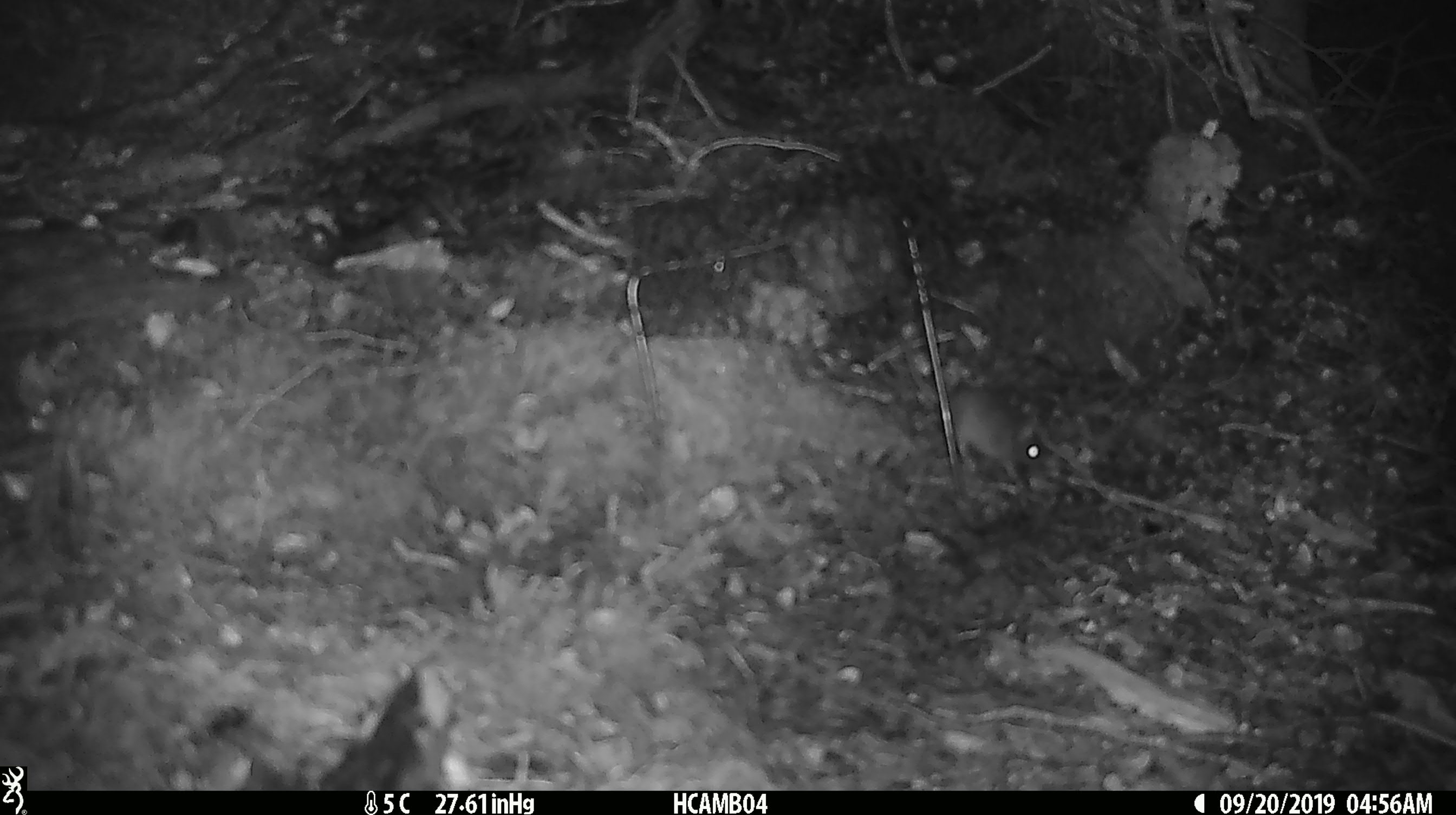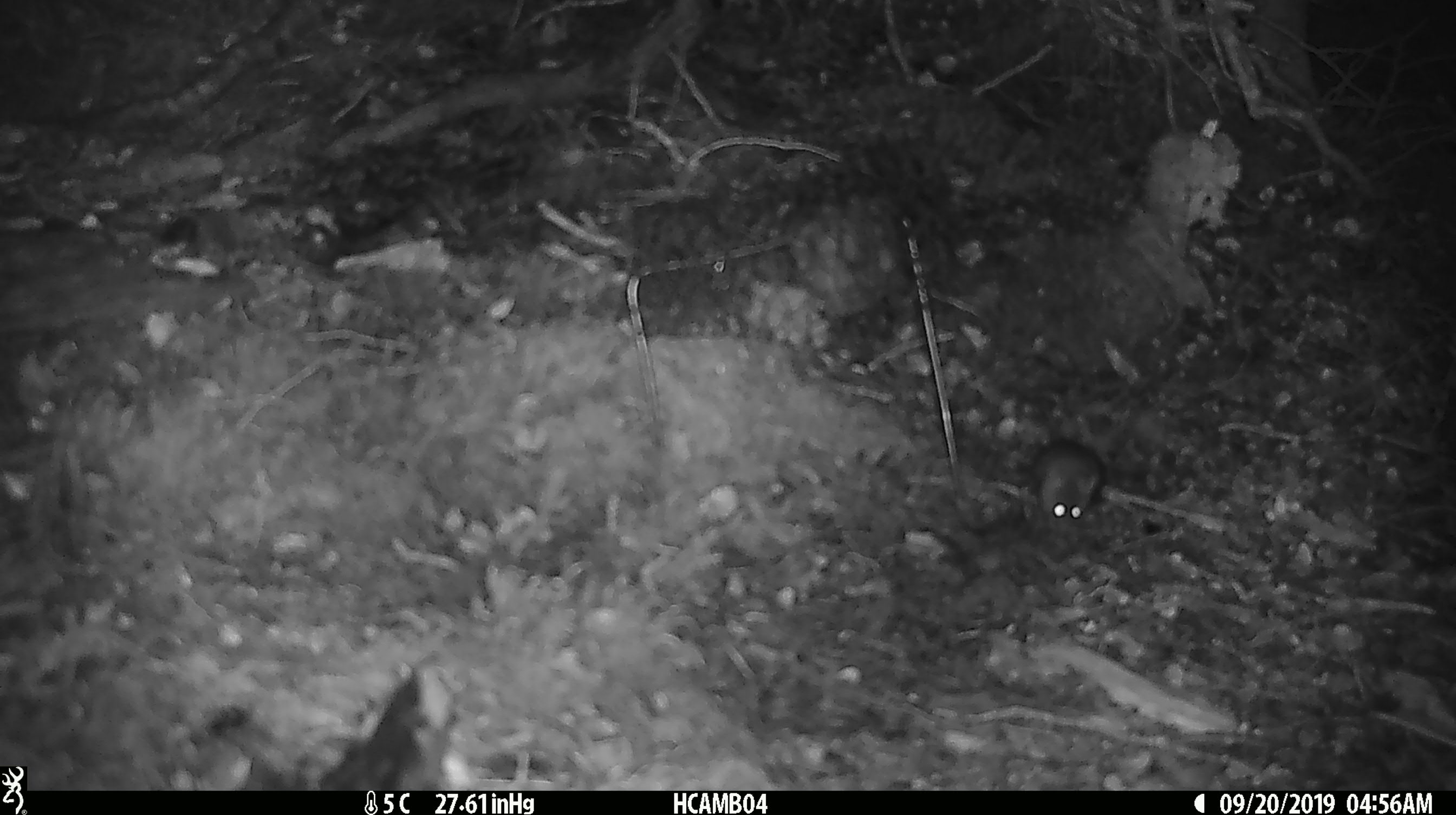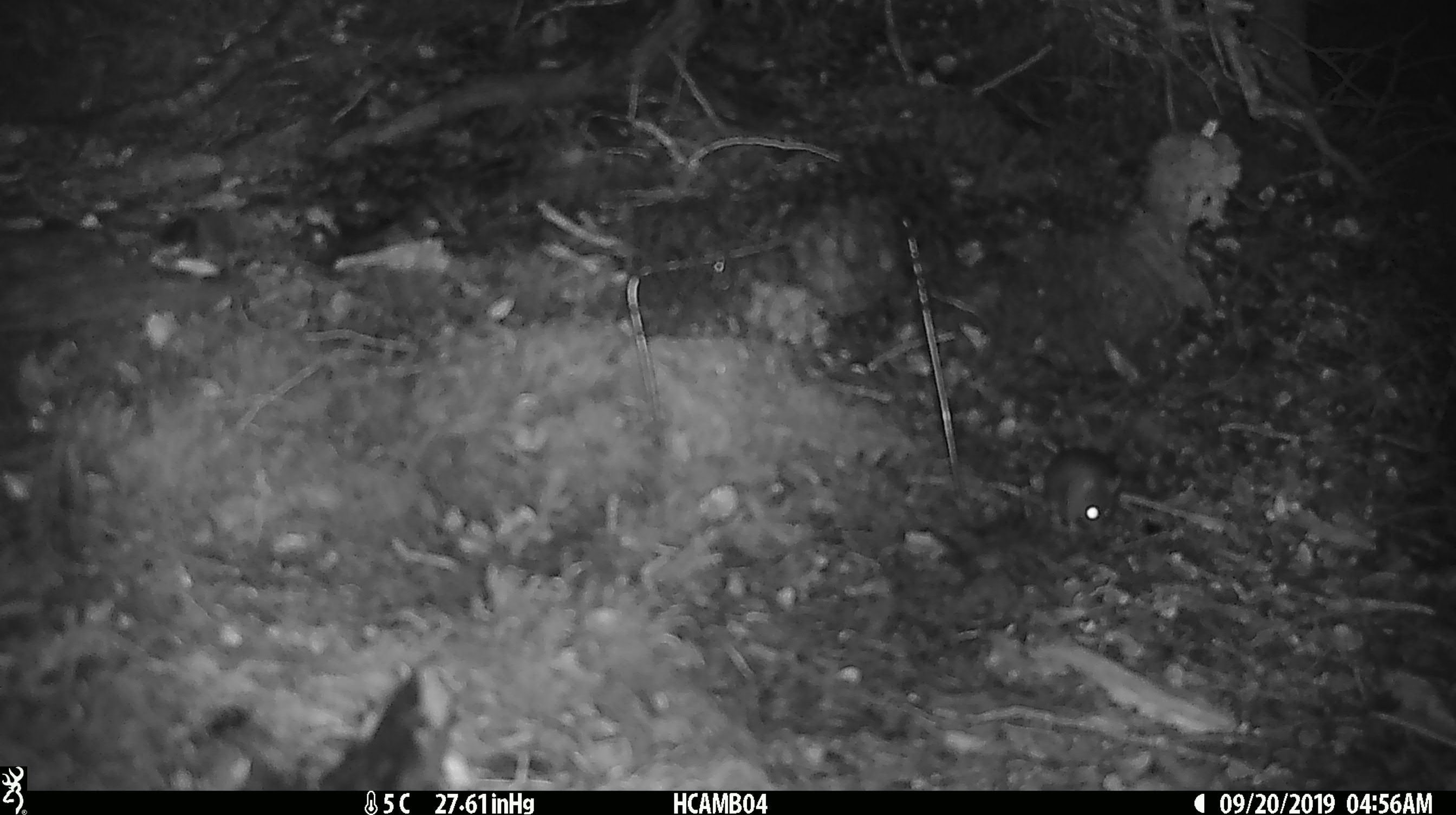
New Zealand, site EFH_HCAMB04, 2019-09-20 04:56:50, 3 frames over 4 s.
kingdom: Animalia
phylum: Chordata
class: Mammalia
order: Rodentia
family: Muridae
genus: Mus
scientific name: Mus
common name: mouse